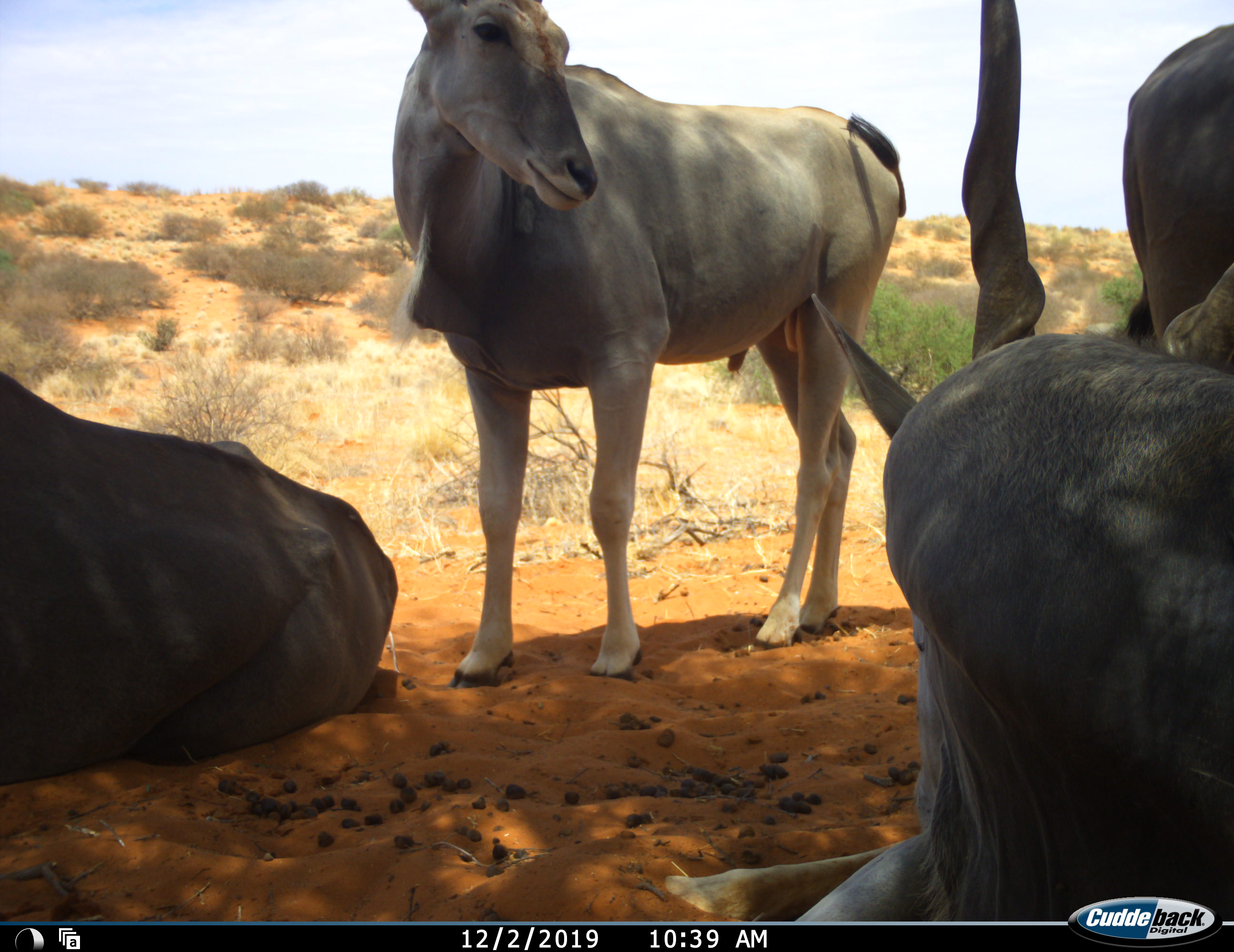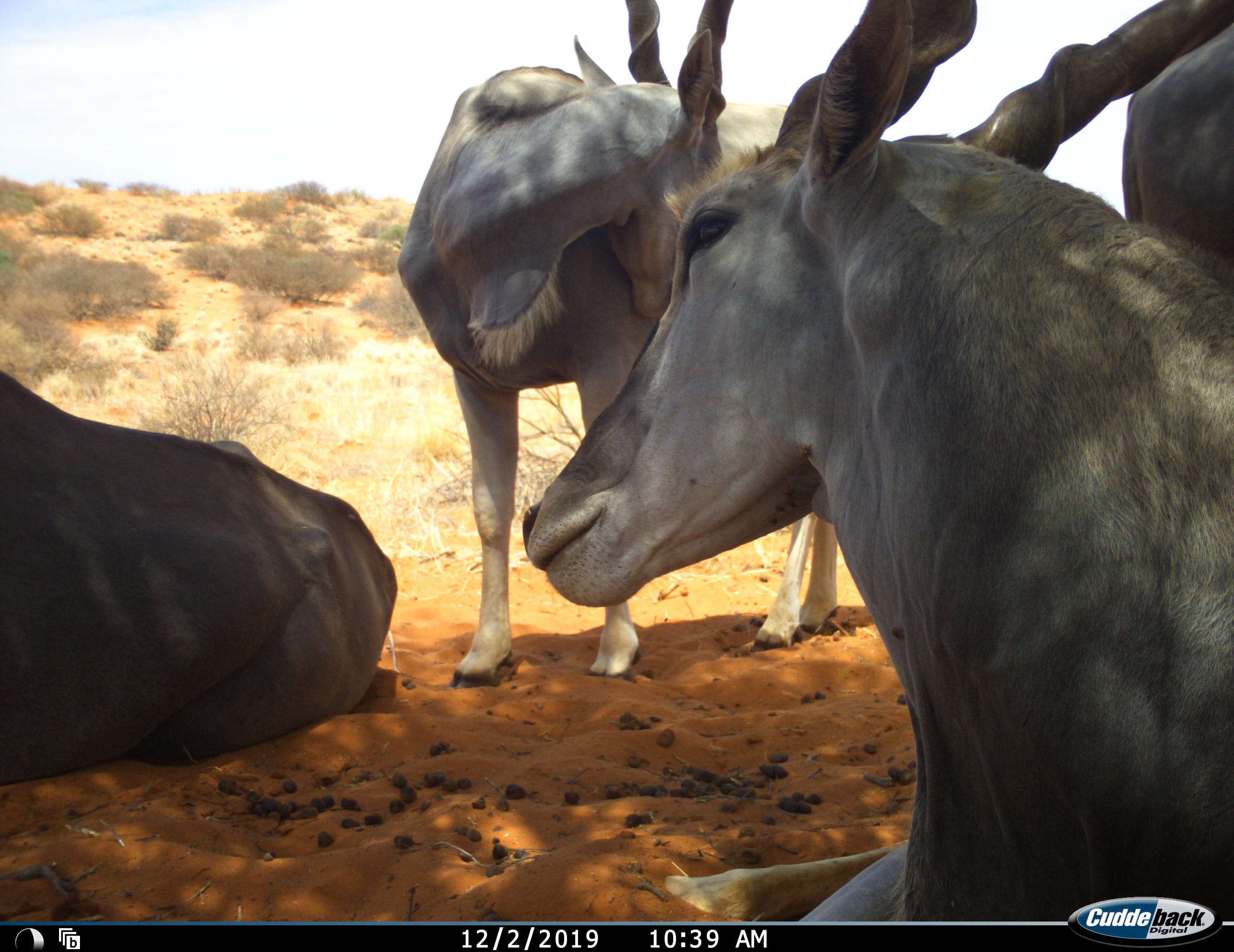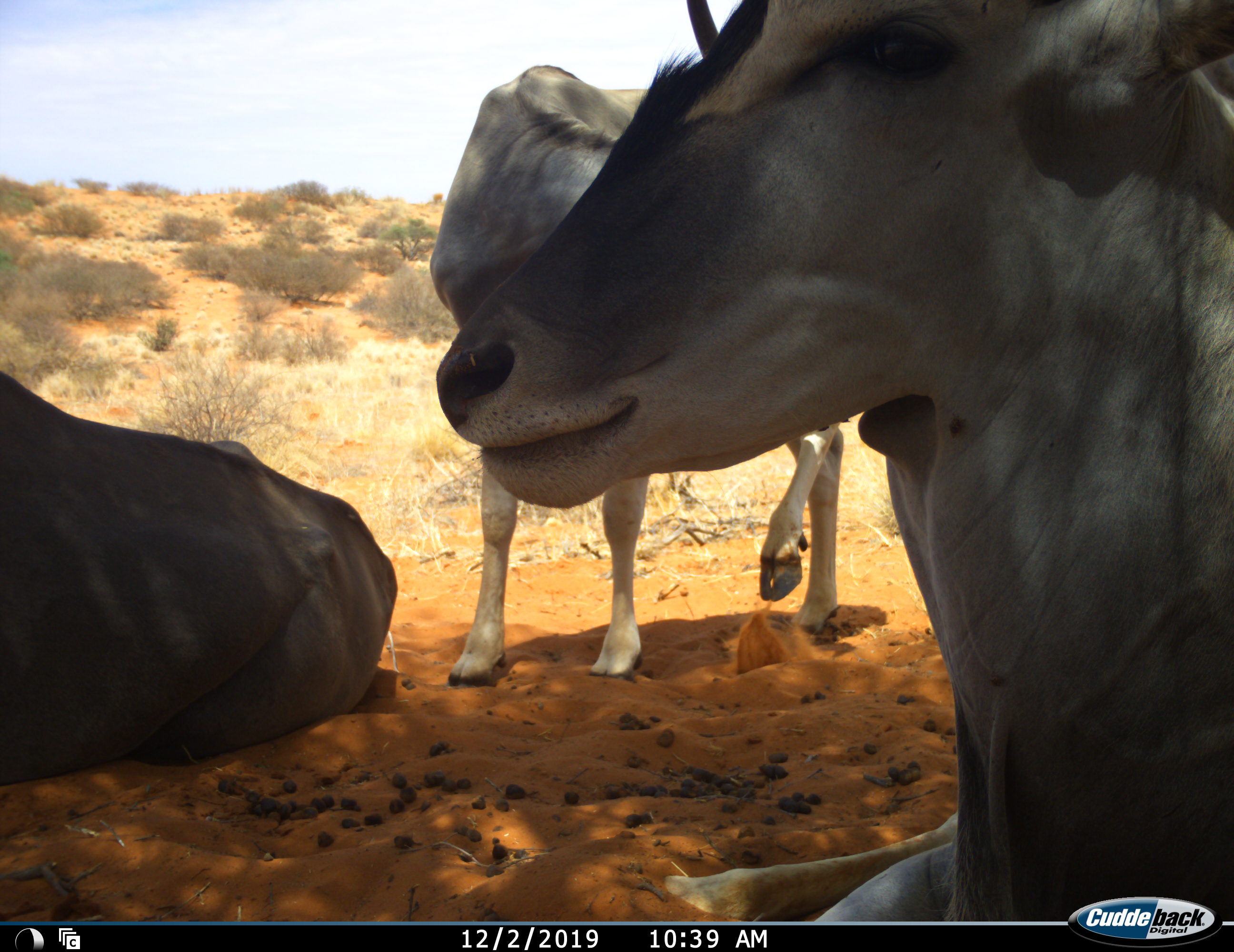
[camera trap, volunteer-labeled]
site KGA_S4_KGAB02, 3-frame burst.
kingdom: Animalia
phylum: Chordata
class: Mammalia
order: Artiodactyla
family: Bovidae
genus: Tragelaphus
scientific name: Tragelaphus oryx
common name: eland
Eland (Tragelaphus oryx), count 4. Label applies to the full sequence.